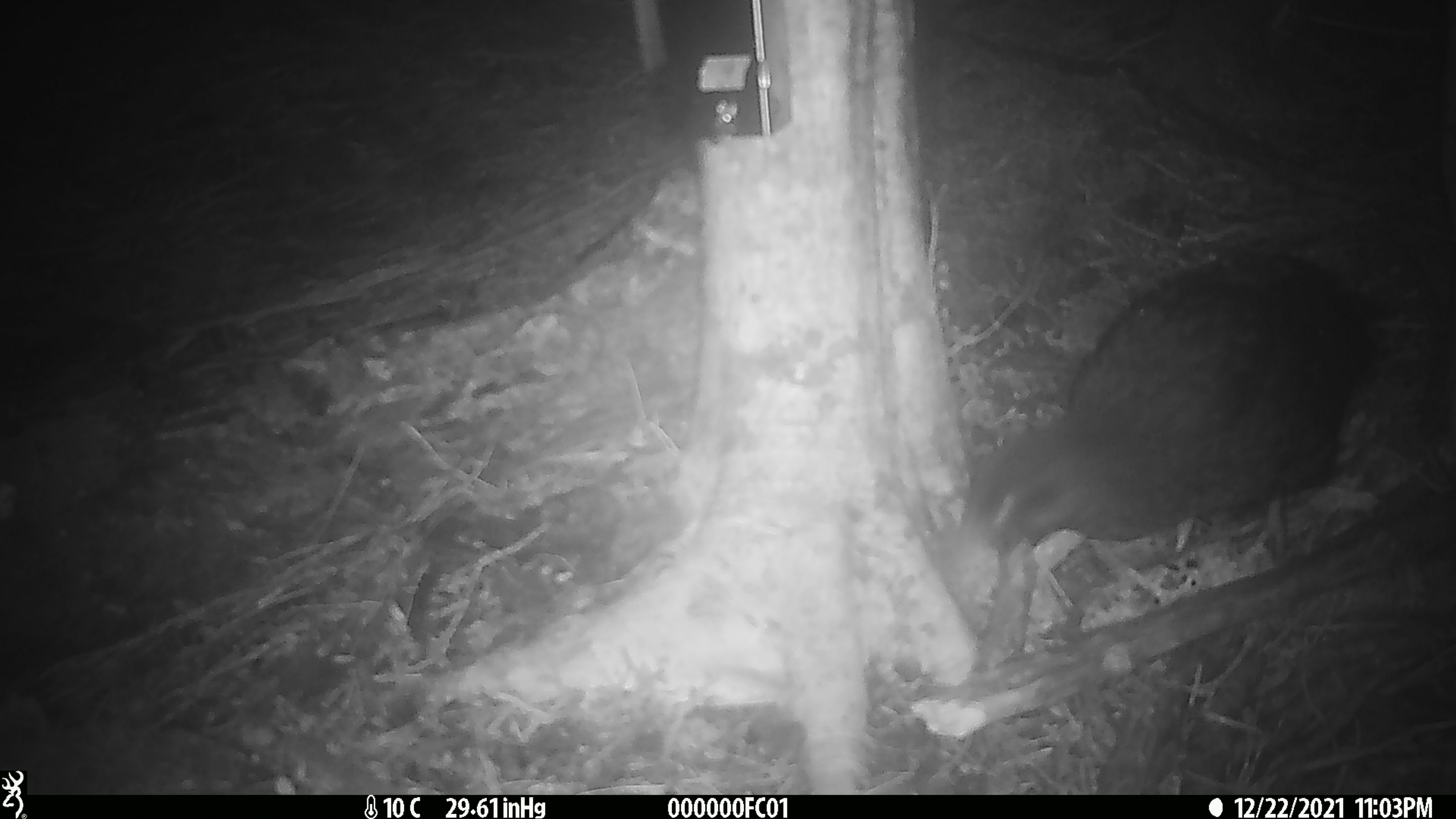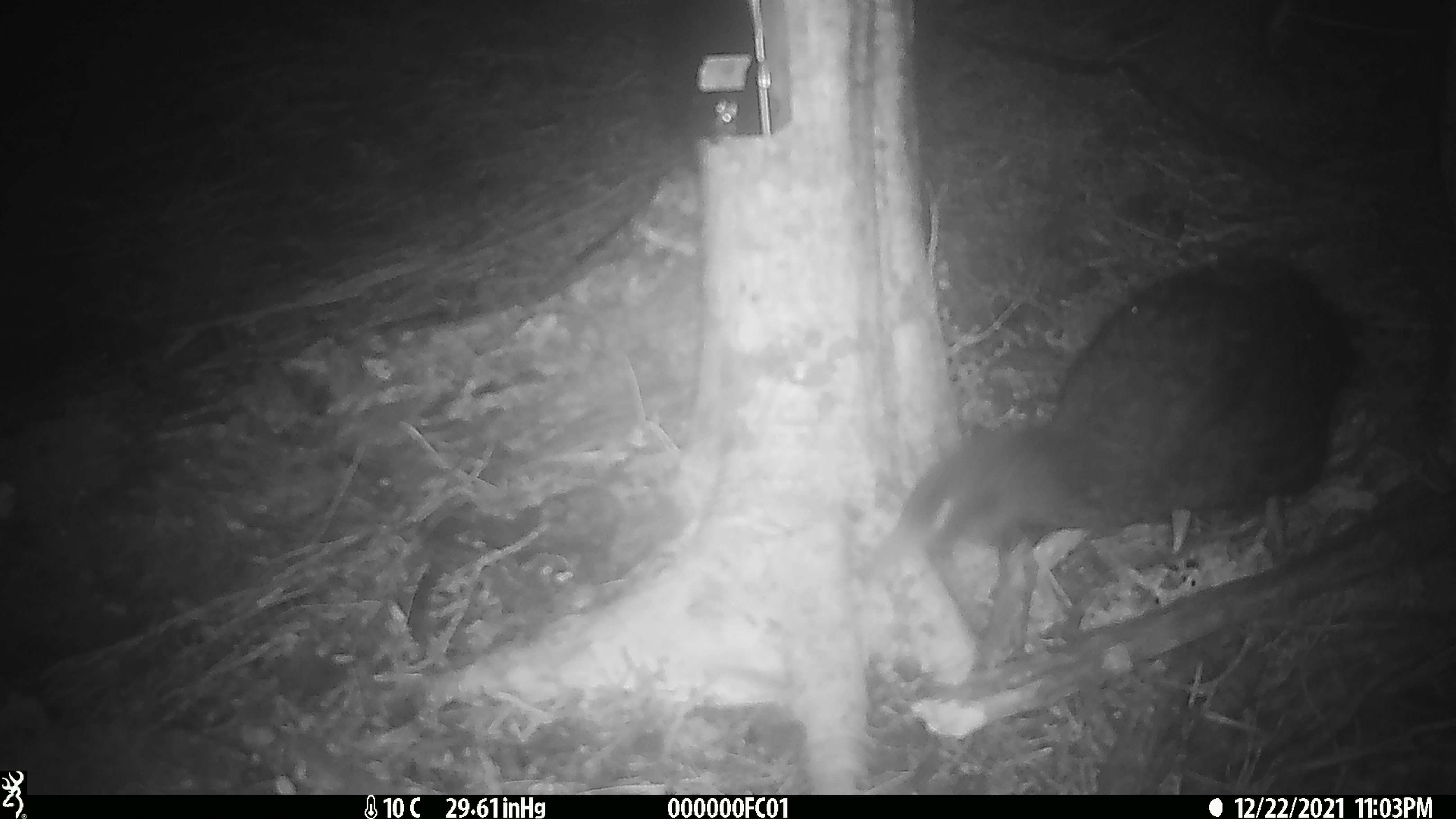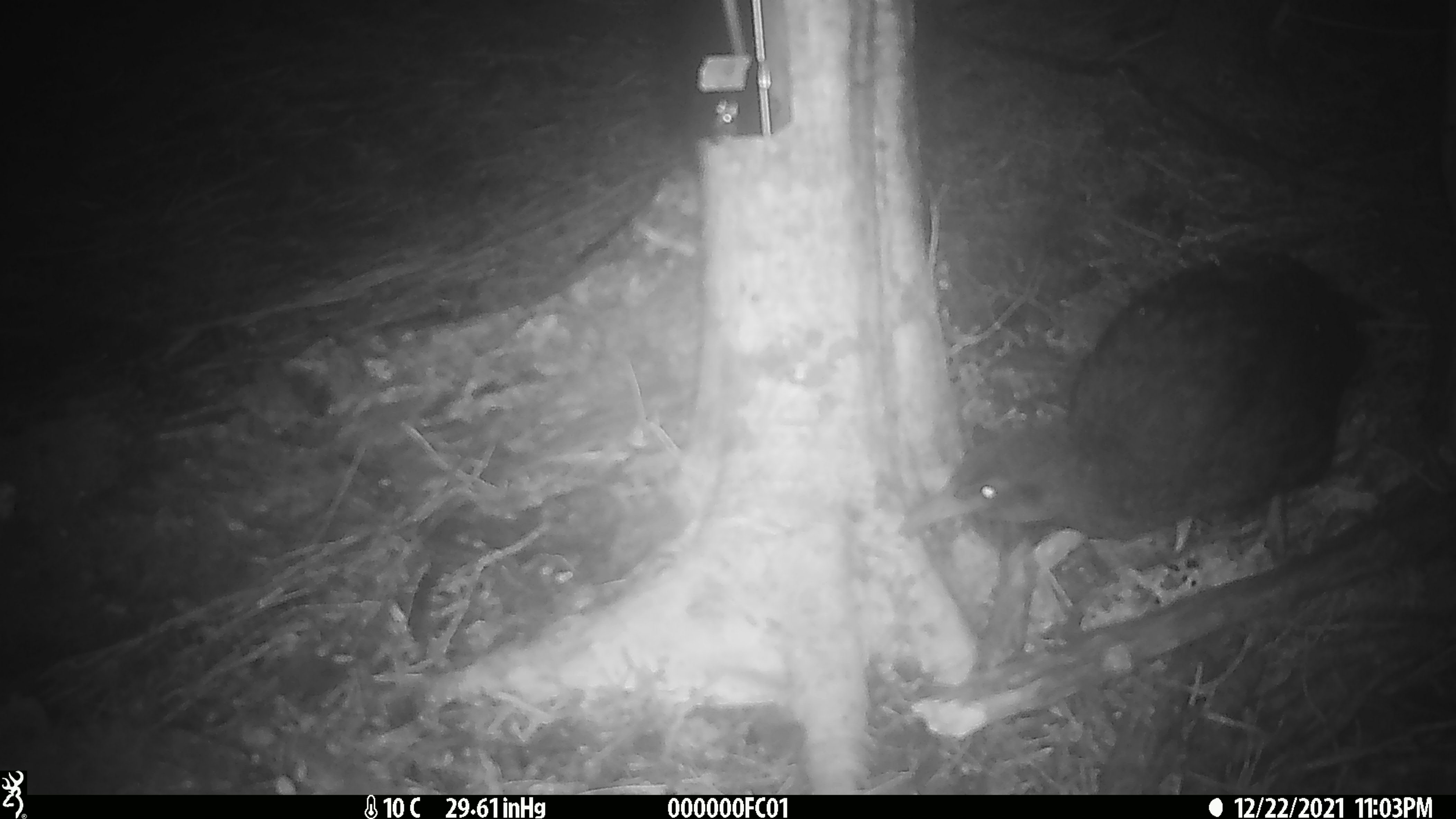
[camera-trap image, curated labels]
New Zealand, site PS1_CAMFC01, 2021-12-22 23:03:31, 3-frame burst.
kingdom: Animalia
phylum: Chordata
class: Aves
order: Gruiformes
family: Rallidae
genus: Gallirallus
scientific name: Gallirallus australis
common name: weka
Weka (Gallirallus australis).